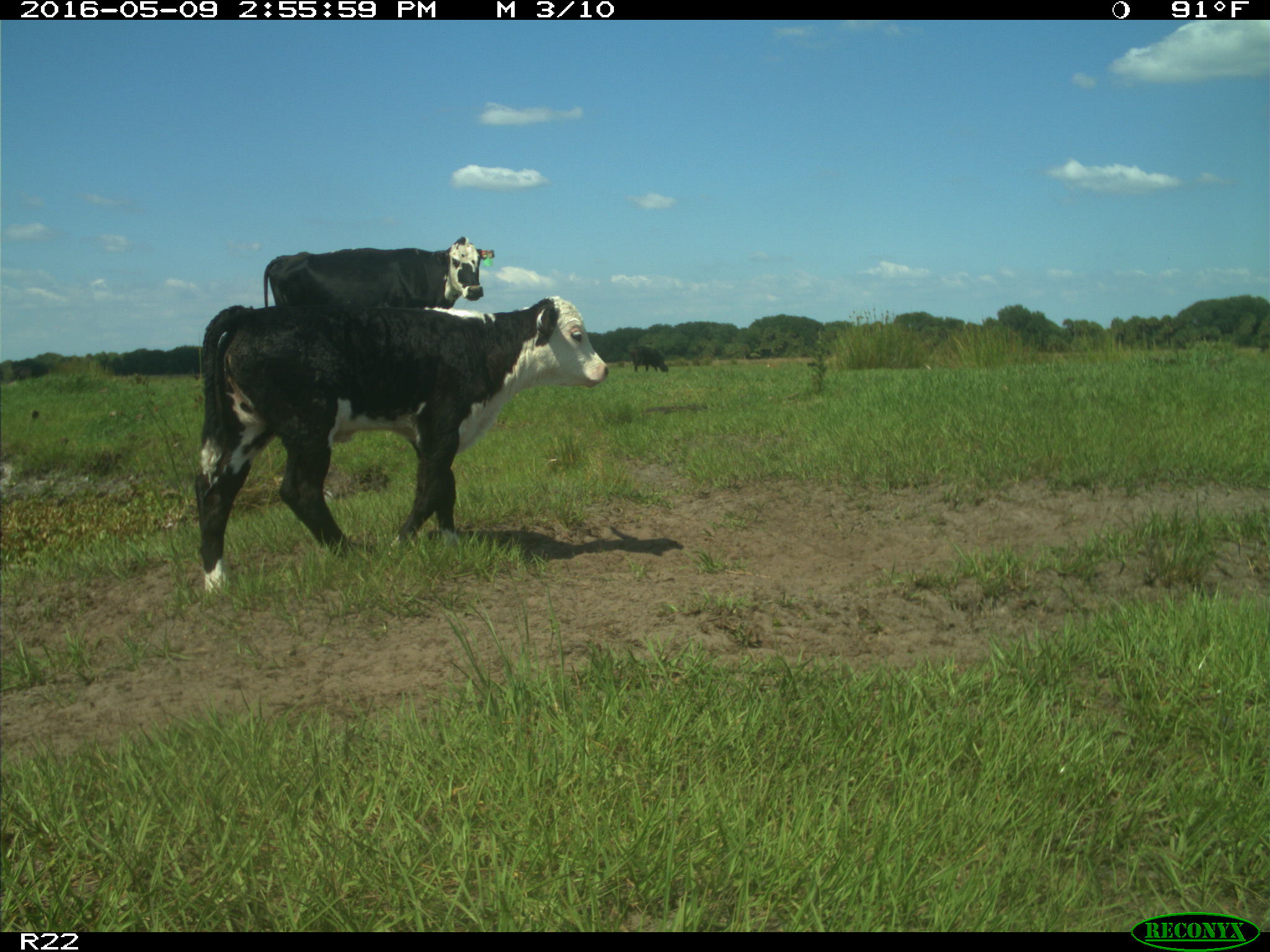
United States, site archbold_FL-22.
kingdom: Animalia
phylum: Chordata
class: Mammalia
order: Artiodactyla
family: Bovidae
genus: Bos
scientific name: Bos taurus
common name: domestic cow